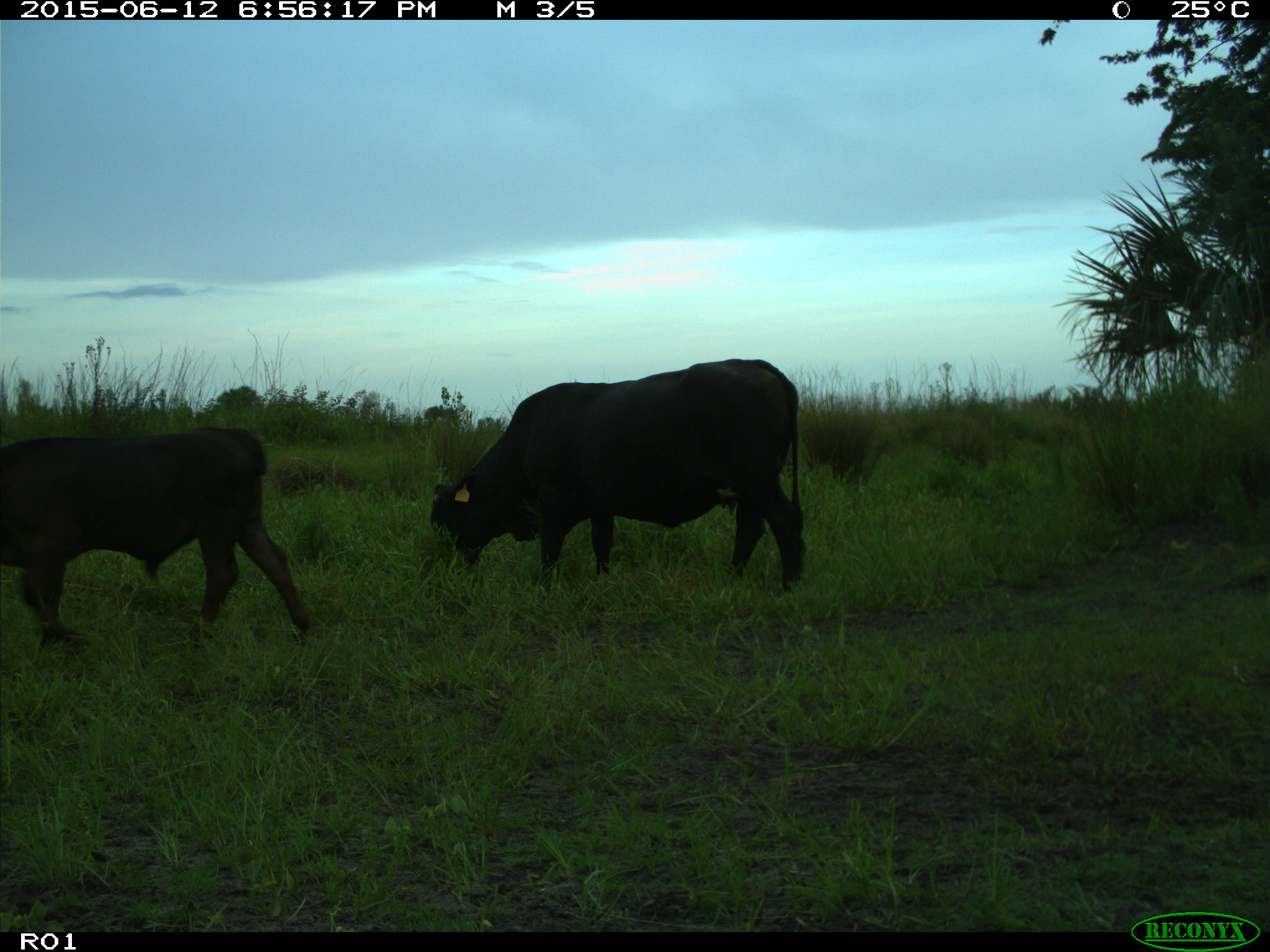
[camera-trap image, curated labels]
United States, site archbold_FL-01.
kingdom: Animalia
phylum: Chordata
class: Mammalia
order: Artiodactyla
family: Bovidae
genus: Bos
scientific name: Bos taurus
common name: domestic cow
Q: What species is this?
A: Bos taurus (domestic cow).